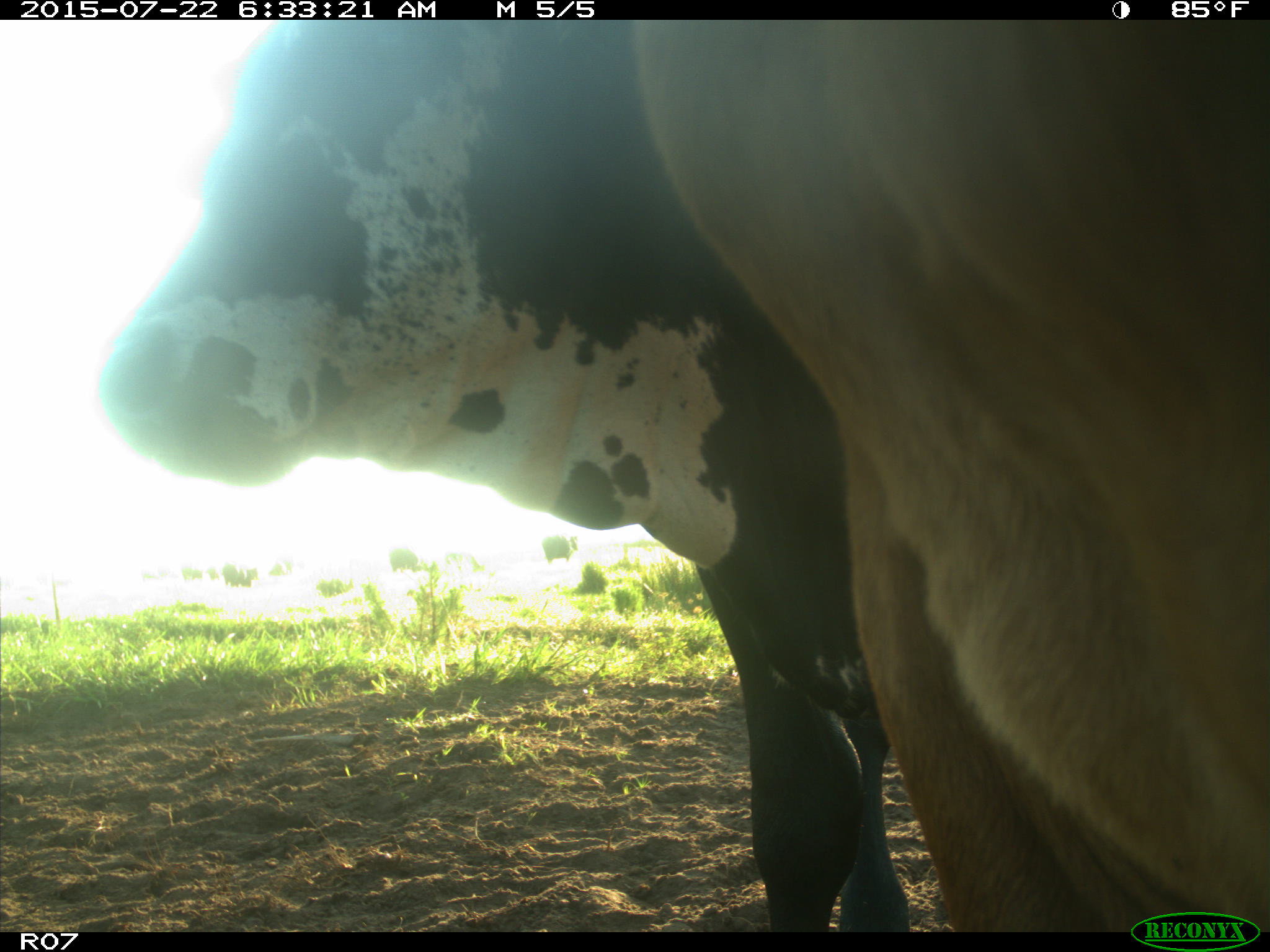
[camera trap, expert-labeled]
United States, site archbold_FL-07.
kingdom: Animalia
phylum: Chordata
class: Mammalia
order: Carnivora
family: Procyonidae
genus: Procyon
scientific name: Procyon lotor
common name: common raccoon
Procyon lotor (common raccoon).